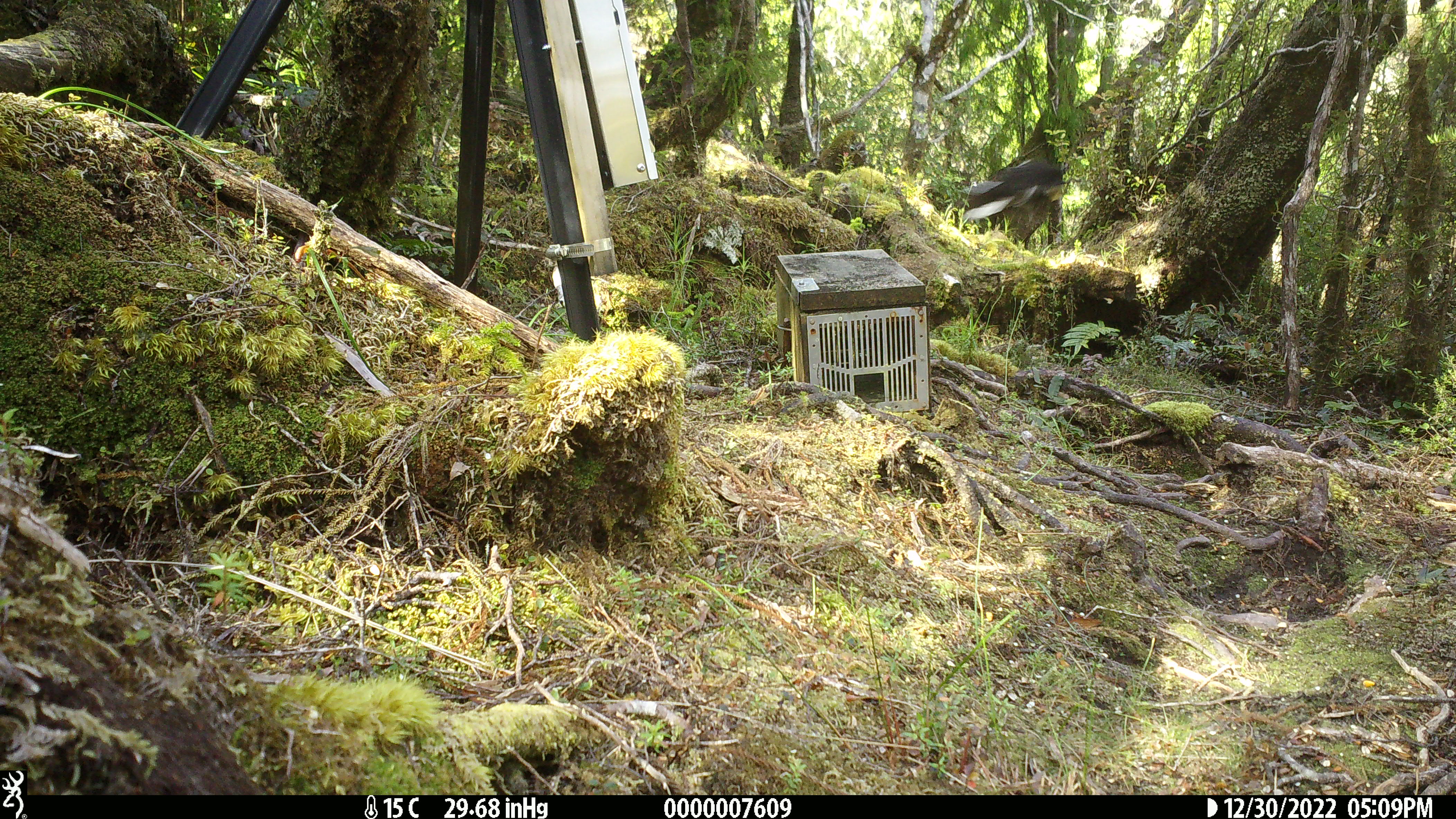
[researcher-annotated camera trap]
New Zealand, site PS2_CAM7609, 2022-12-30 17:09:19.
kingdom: Animalia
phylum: Chordata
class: Aves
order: Passeriformes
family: Petroicidae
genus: Petroica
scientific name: Petroica macrocephala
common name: tomtit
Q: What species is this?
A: Tomtit (Petroica macrocephala).